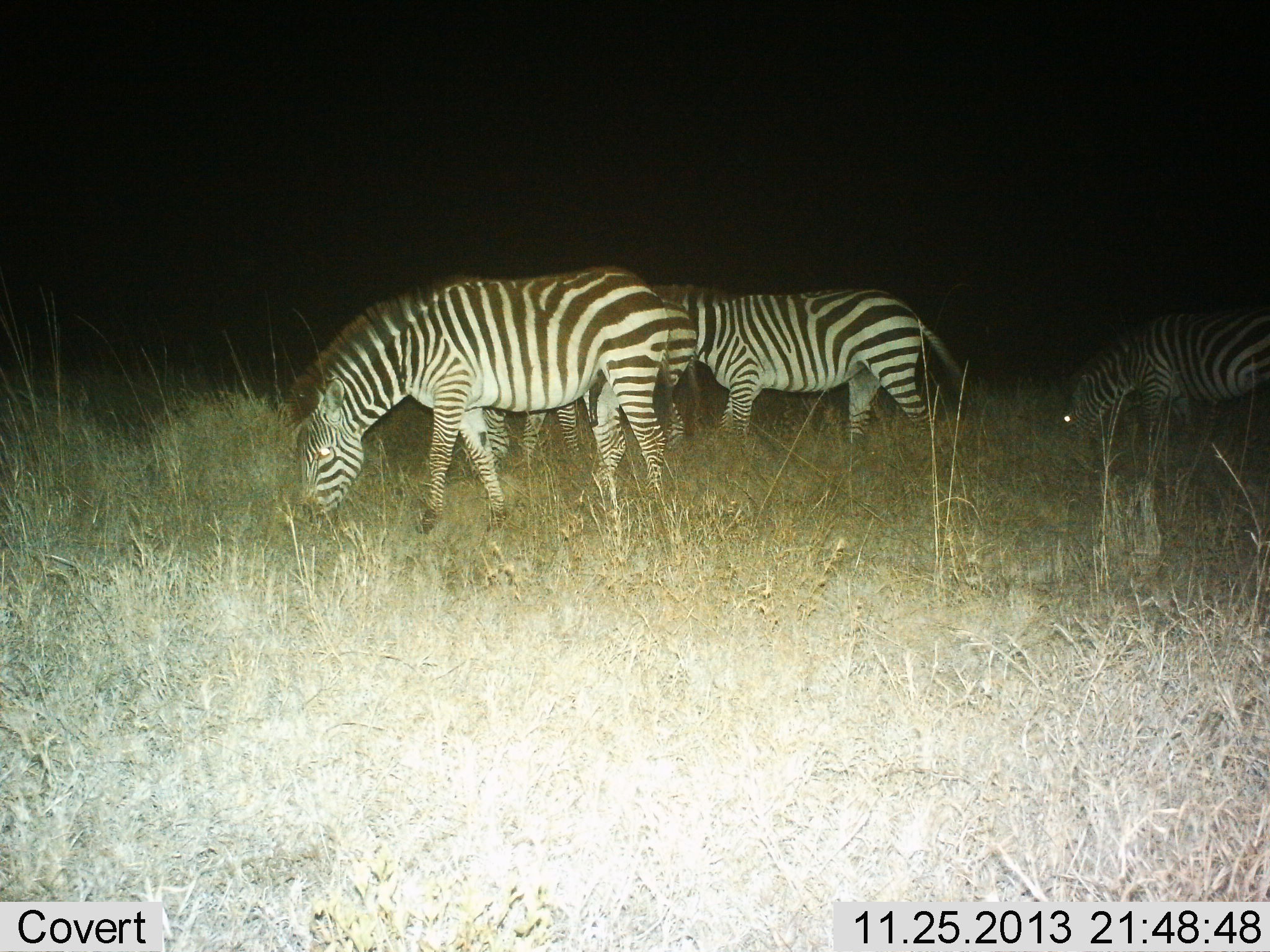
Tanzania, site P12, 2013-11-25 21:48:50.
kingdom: Animalia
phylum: Chordata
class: Mammalia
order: Perissodactyla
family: Equidae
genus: Equus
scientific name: Equus quagga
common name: plains zebra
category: zebra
Zebra (plains zebra) (Equus quagga), count 4. Behavior (volunteer vote fractions): standing 30%, resting 0%, moving 10%, interacting 0%. Young present (vote fraction): 0%. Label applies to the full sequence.